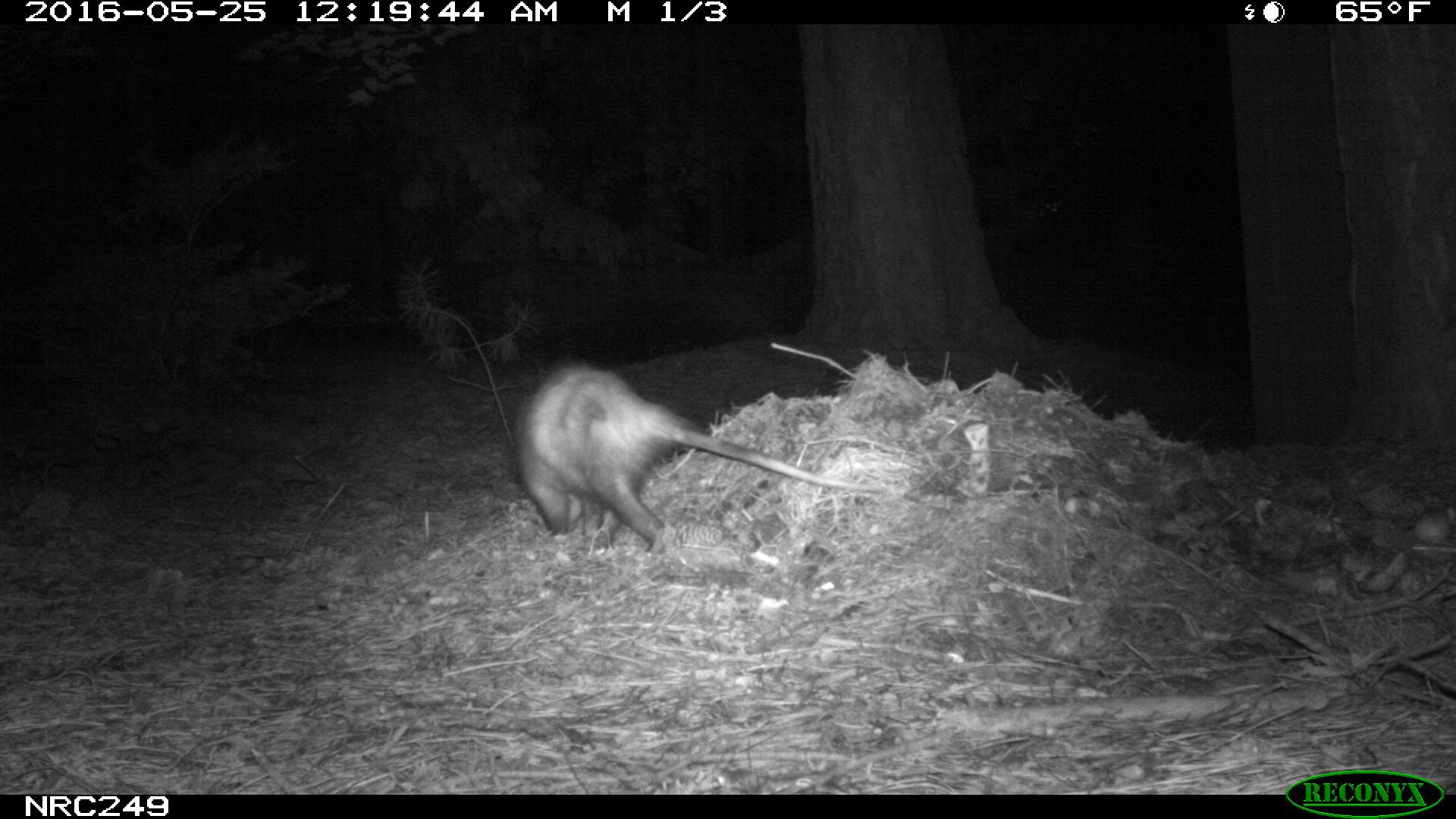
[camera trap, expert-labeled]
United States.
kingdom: Animalia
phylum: Chordata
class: Mammalia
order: Didelphimorphia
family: Didelphidae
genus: Didelphis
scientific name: Didelphis virginiana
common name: virginia opossum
Virginia Opossum (Didelphis virginiana).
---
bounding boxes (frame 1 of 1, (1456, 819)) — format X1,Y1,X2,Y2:
Virginia Opossum: 500,350,888,563